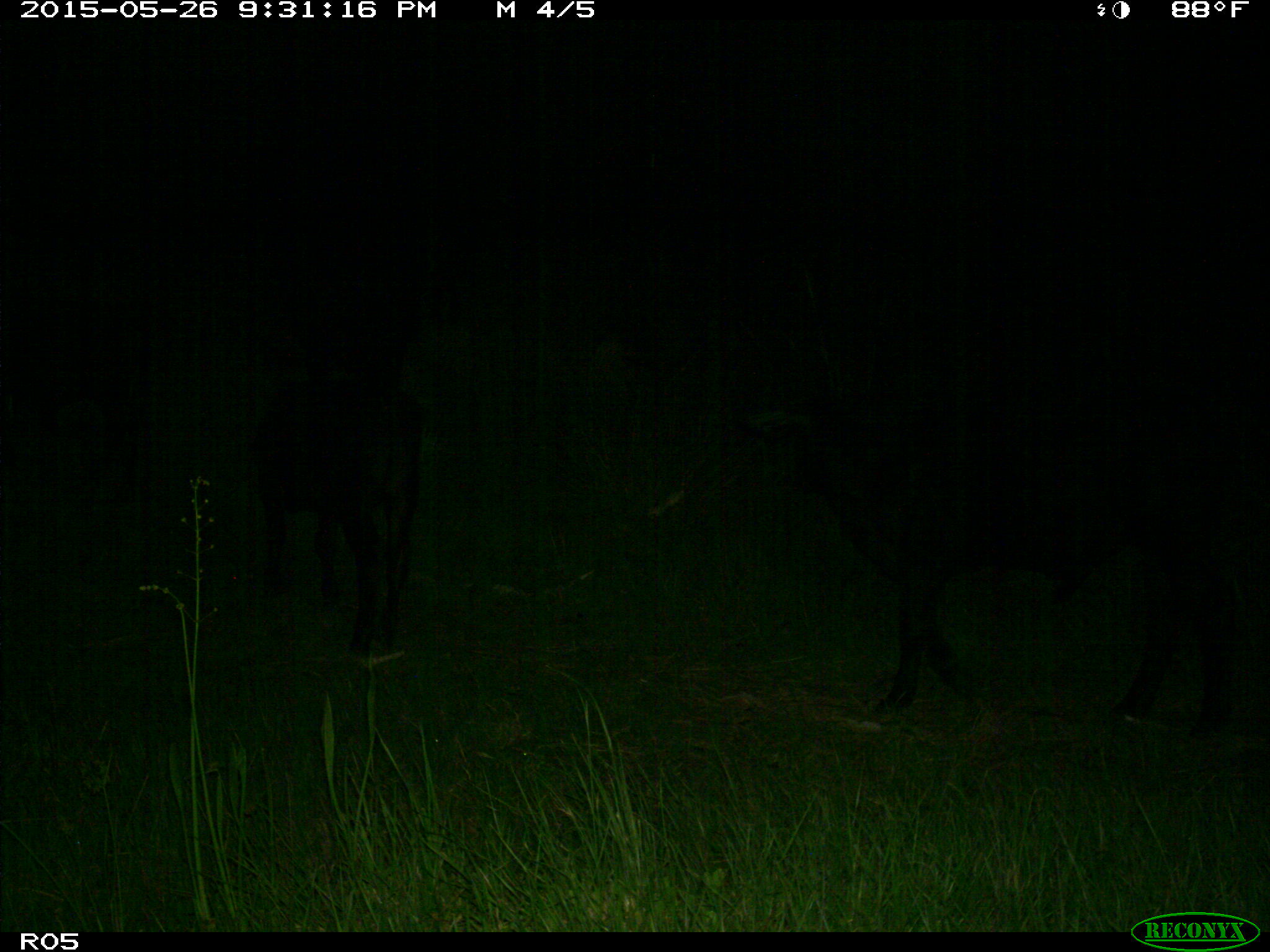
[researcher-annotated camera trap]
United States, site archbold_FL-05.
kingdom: Animalia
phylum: Chordata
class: Mammalia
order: Artiodactyla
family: Bovidae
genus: Bos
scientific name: Bos taurus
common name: domestic cow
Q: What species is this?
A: Bos taurus (domestic cow).